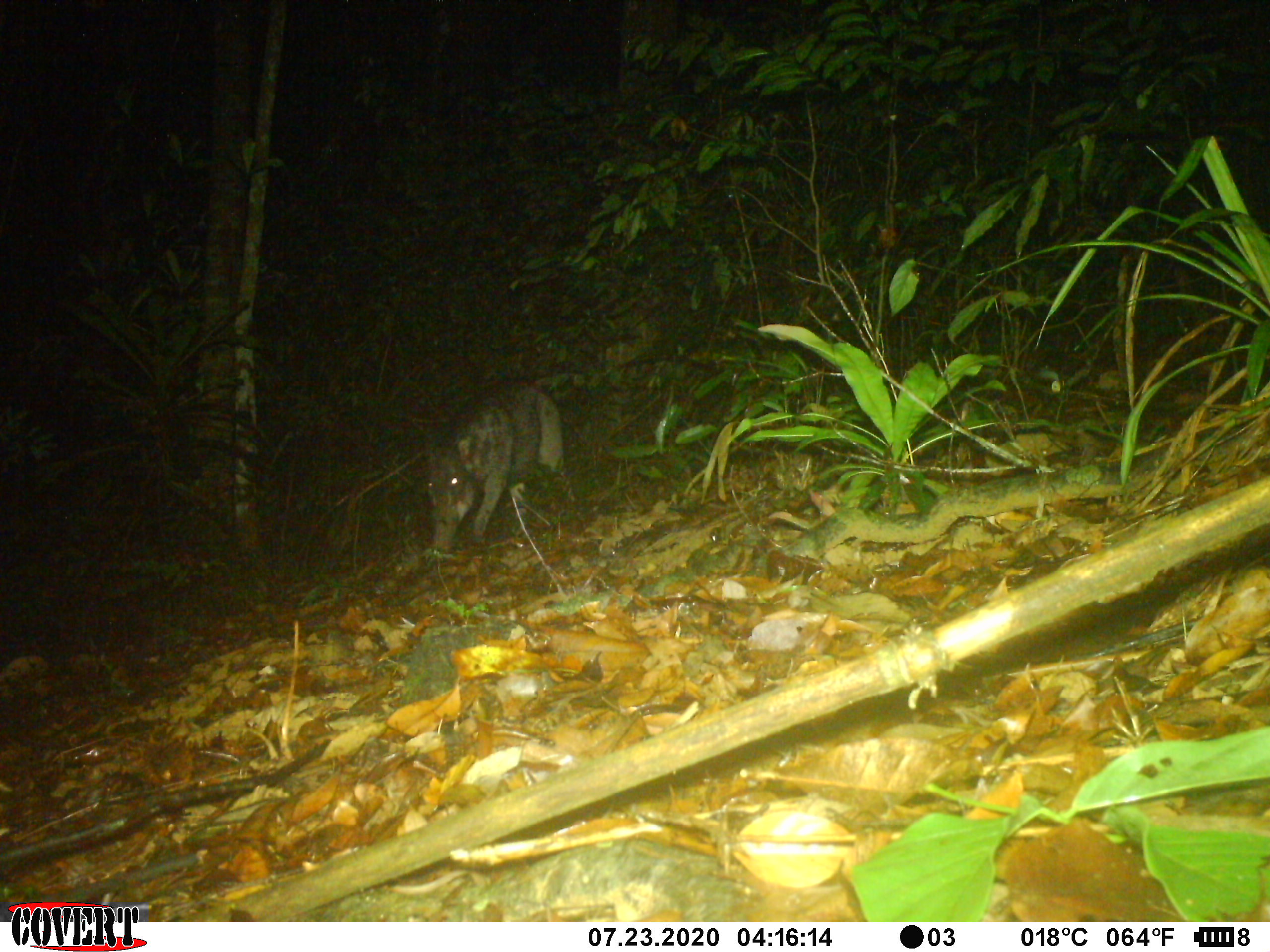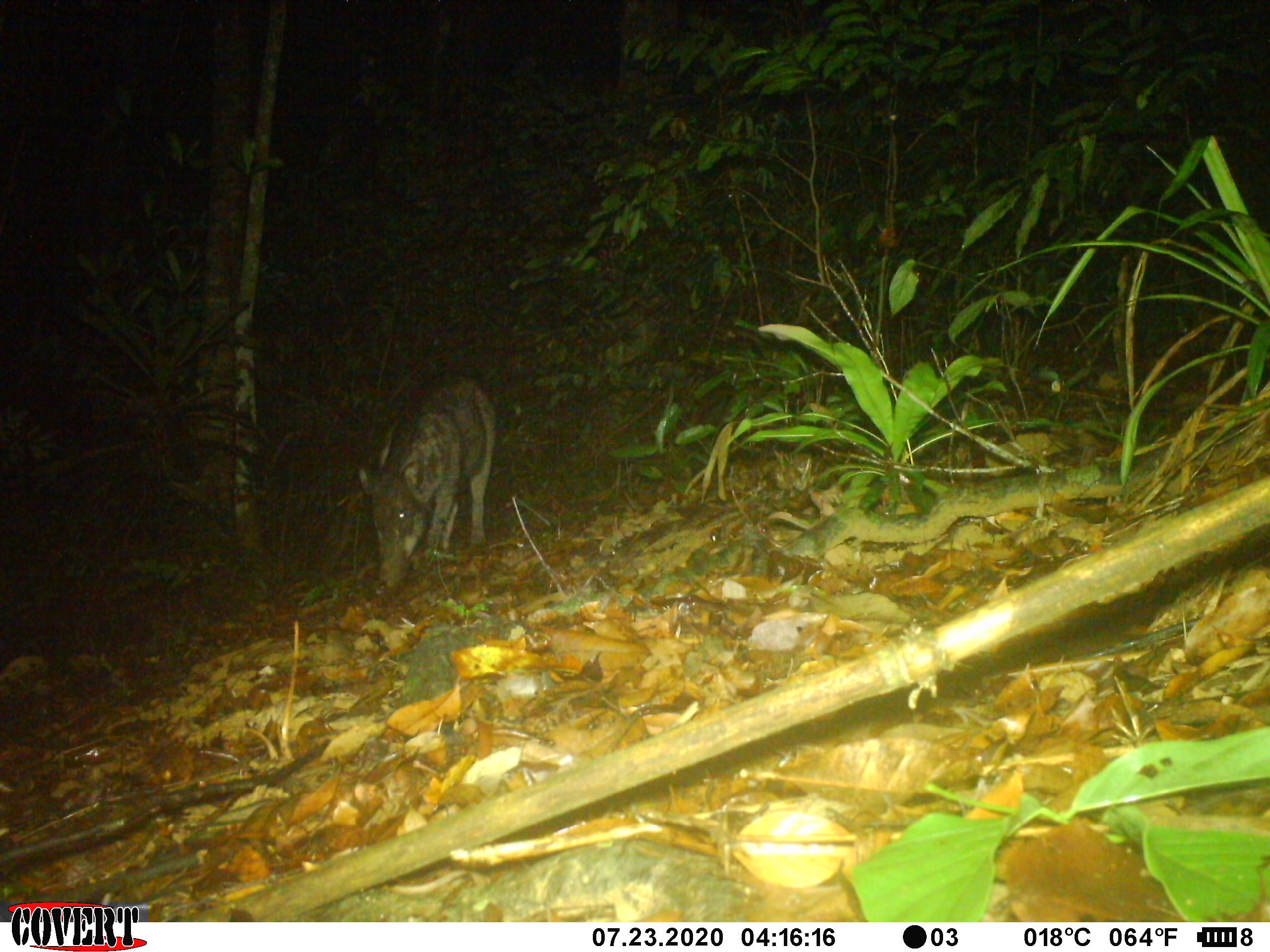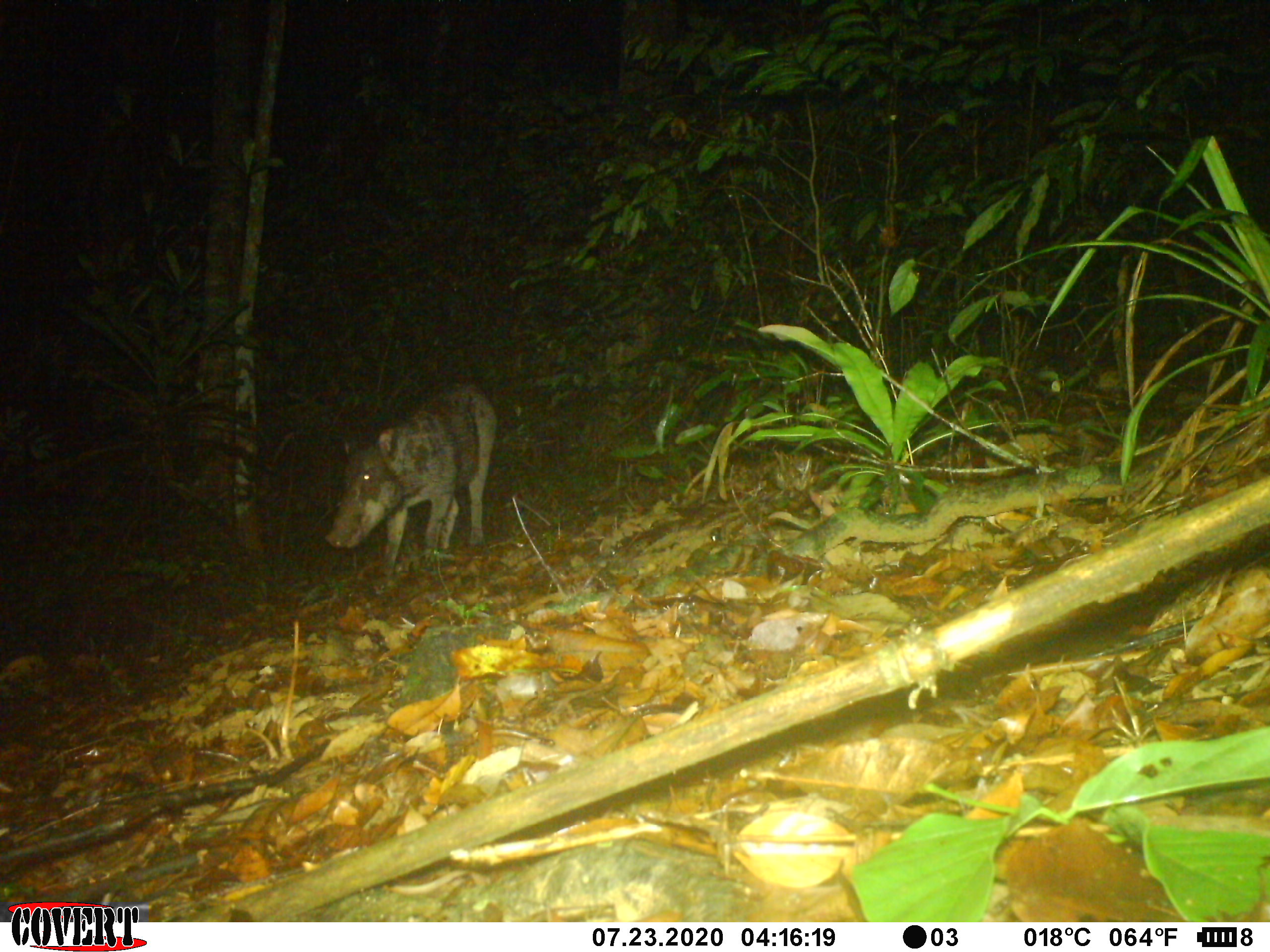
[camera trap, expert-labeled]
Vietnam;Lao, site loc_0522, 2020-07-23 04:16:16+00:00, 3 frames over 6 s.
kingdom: Animalia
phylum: Chordata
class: Mammalia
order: Artiodactyla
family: Suidae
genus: Sus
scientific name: Sus scrofa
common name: eurasian wild pig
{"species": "eurasian wild pig (Sus scrofa)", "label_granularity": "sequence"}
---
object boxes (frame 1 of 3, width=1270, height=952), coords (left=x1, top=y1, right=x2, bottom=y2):
eurasian wild pig: (left=420, top=377, right=576, bottom=556)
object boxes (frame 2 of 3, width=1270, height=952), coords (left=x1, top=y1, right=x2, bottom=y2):
eurasian wild pig: (left=357, top=371, right=498, bottom=591)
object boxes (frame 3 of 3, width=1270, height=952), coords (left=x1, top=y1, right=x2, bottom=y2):
eurasian wild pig: (left=325, top=381, right=496, bottom=578)